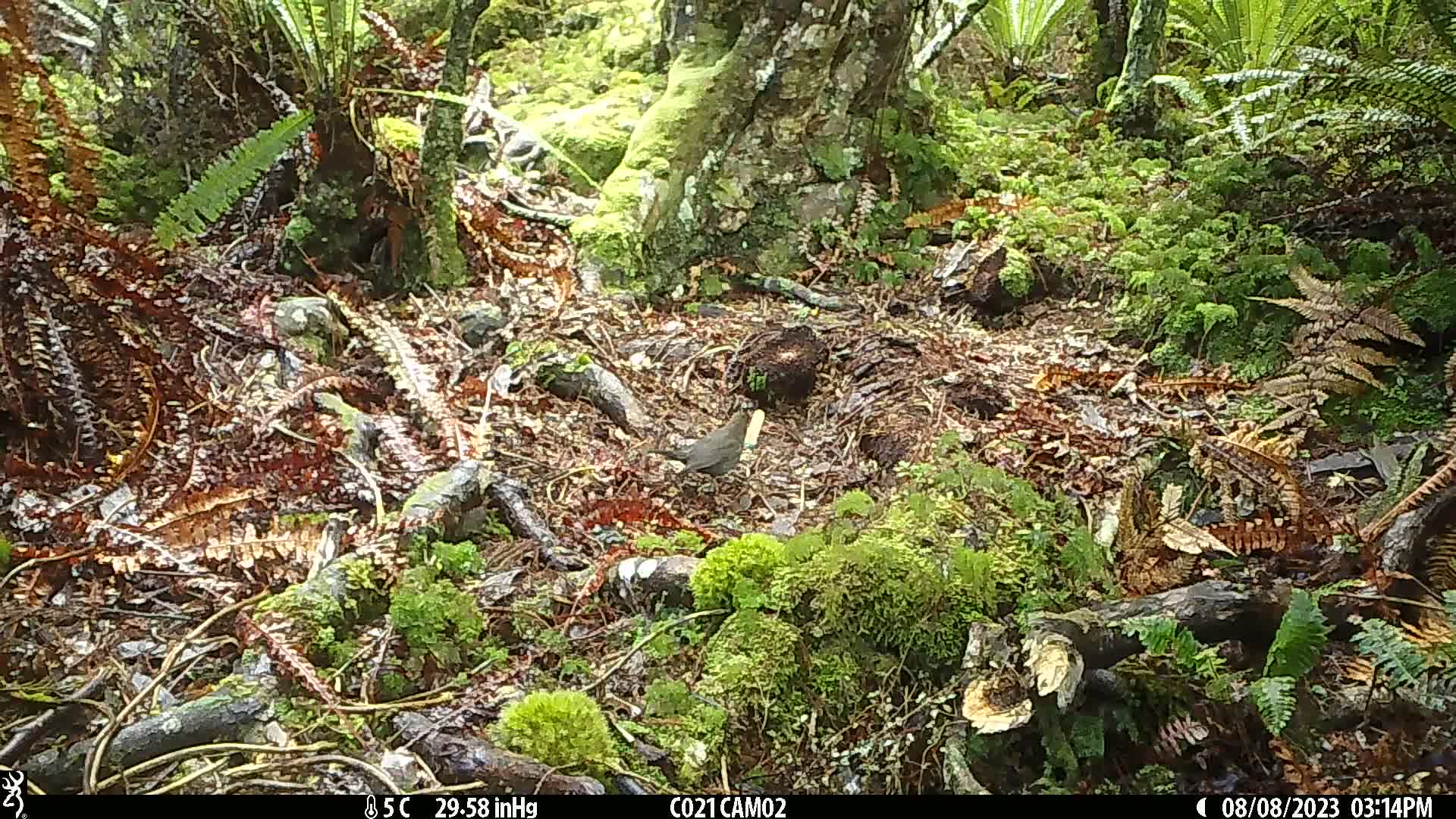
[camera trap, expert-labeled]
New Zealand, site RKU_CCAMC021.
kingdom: Animalia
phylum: Chordata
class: Aves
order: Passeriformes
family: Turdidae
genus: Turdus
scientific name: Turdus merula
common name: eurasian blackbird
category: blackbird